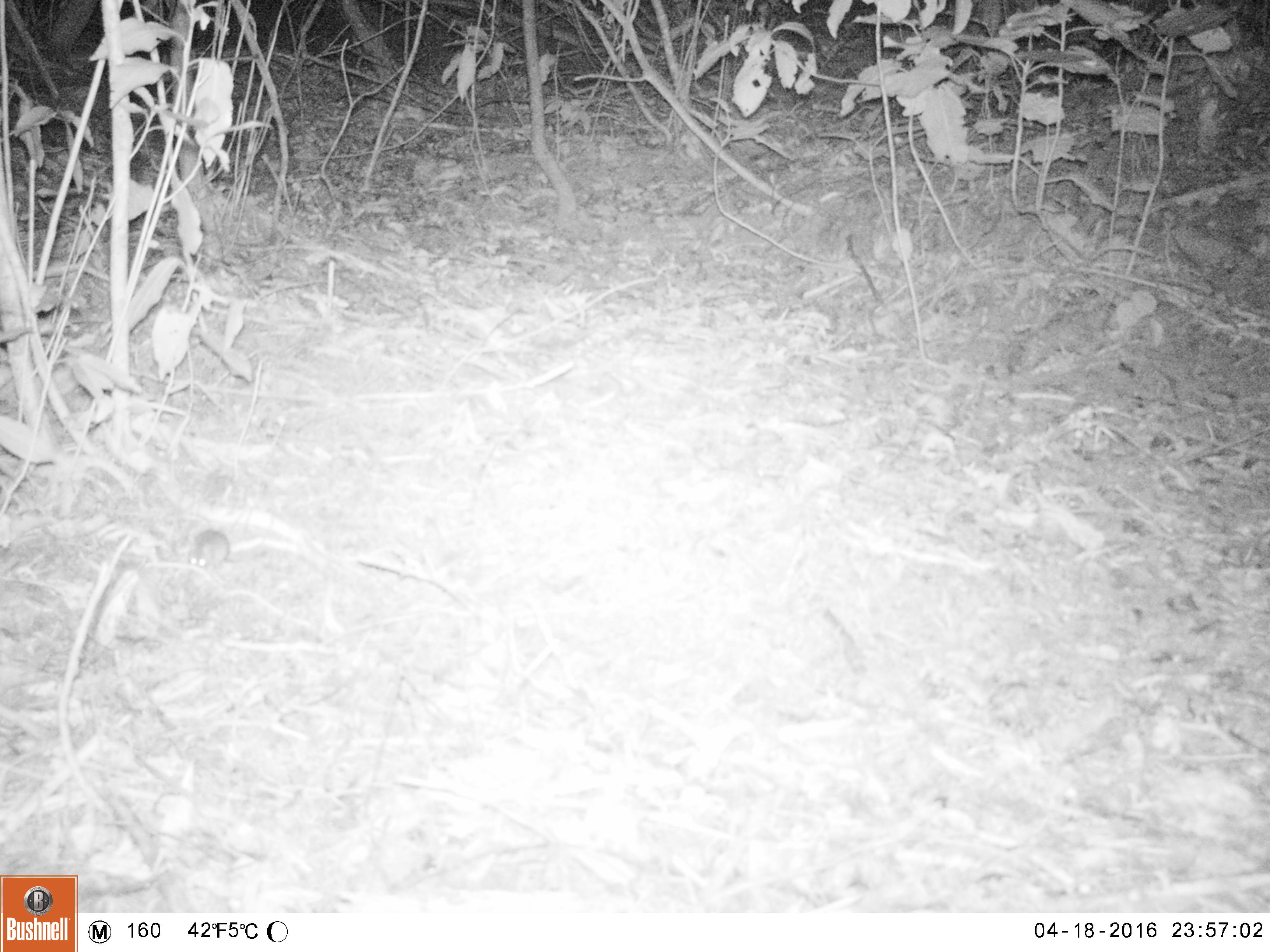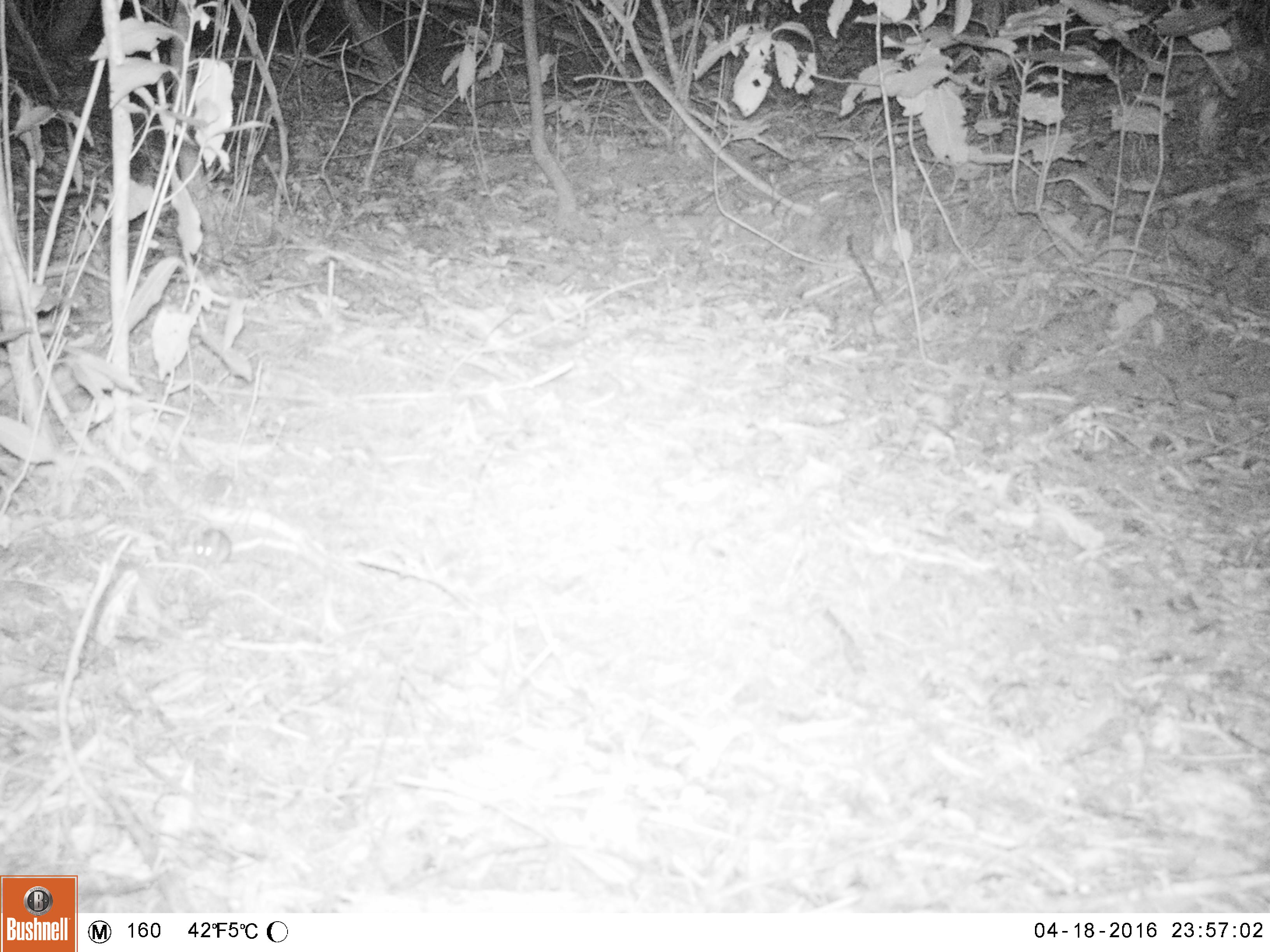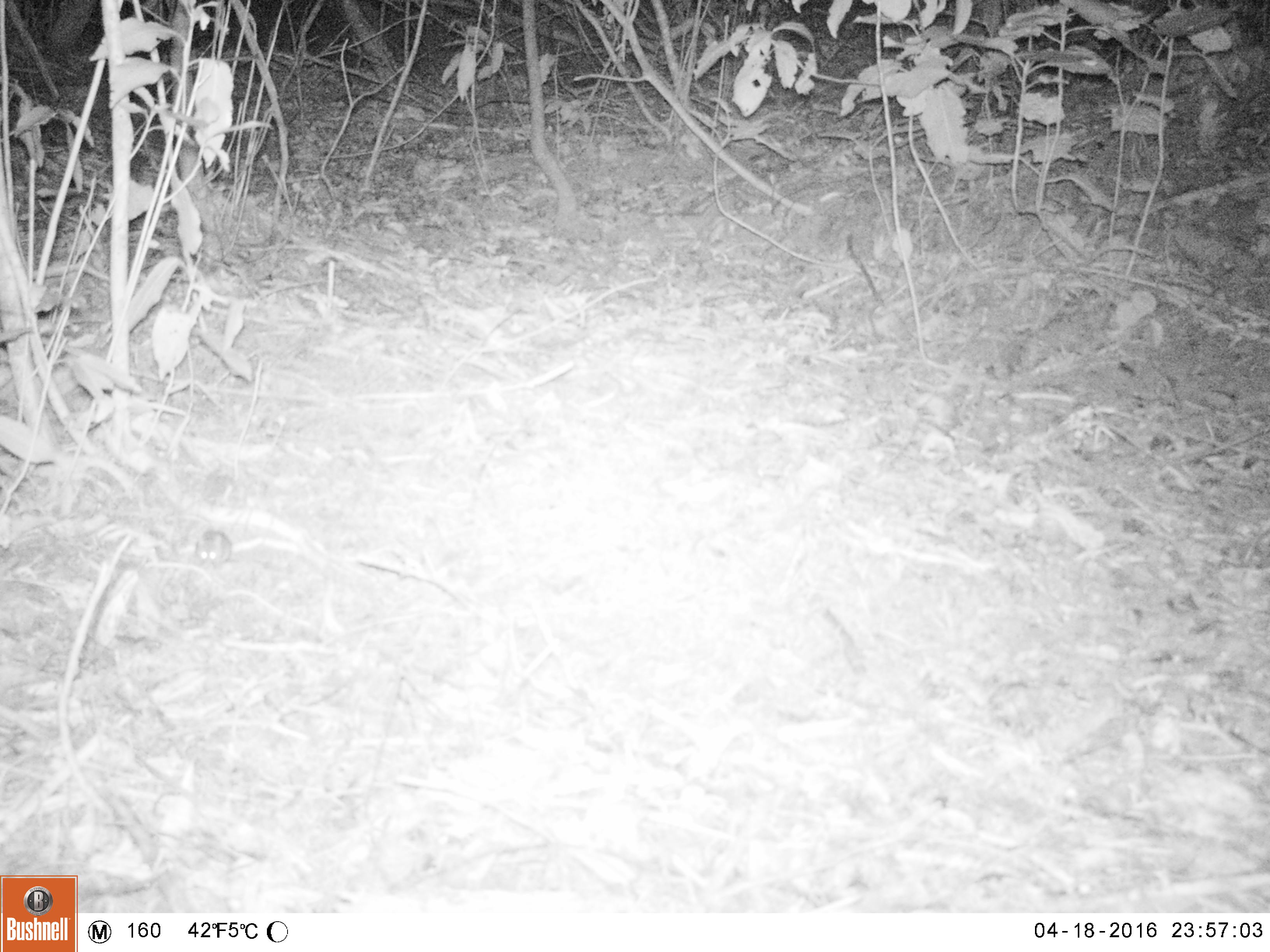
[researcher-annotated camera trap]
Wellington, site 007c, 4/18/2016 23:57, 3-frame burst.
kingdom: Animalia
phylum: Chordata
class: Mammalia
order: Rodentia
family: Muridae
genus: Mus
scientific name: Mus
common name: mouse